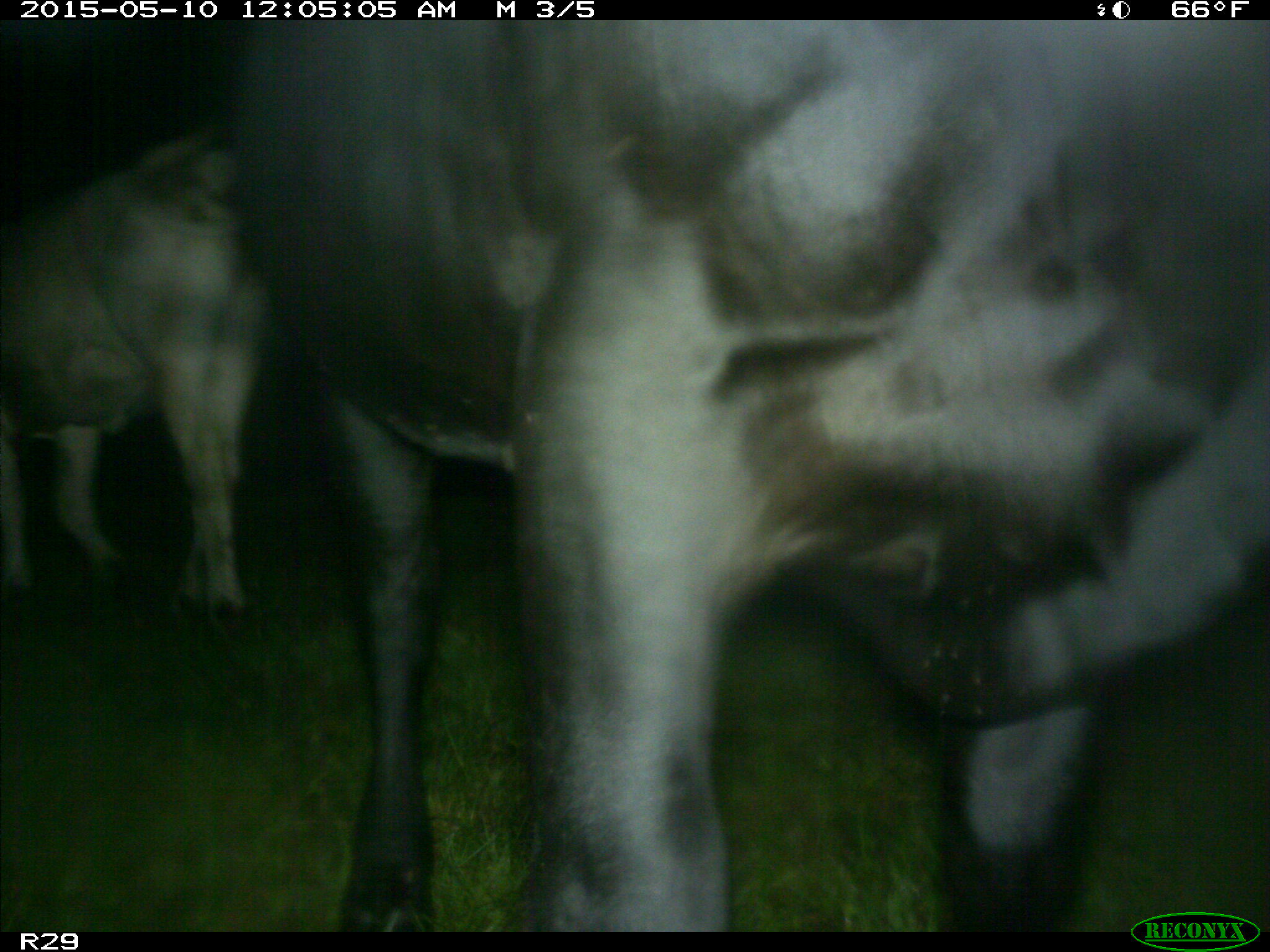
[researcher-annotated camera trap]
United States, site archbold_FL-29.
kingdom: Animalia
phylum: Chordata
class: Mammalia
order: Artiodactyla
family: Bovidae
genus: Bos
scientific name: Bos taurus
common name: domestic cow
Bos taurus (domestic cow).